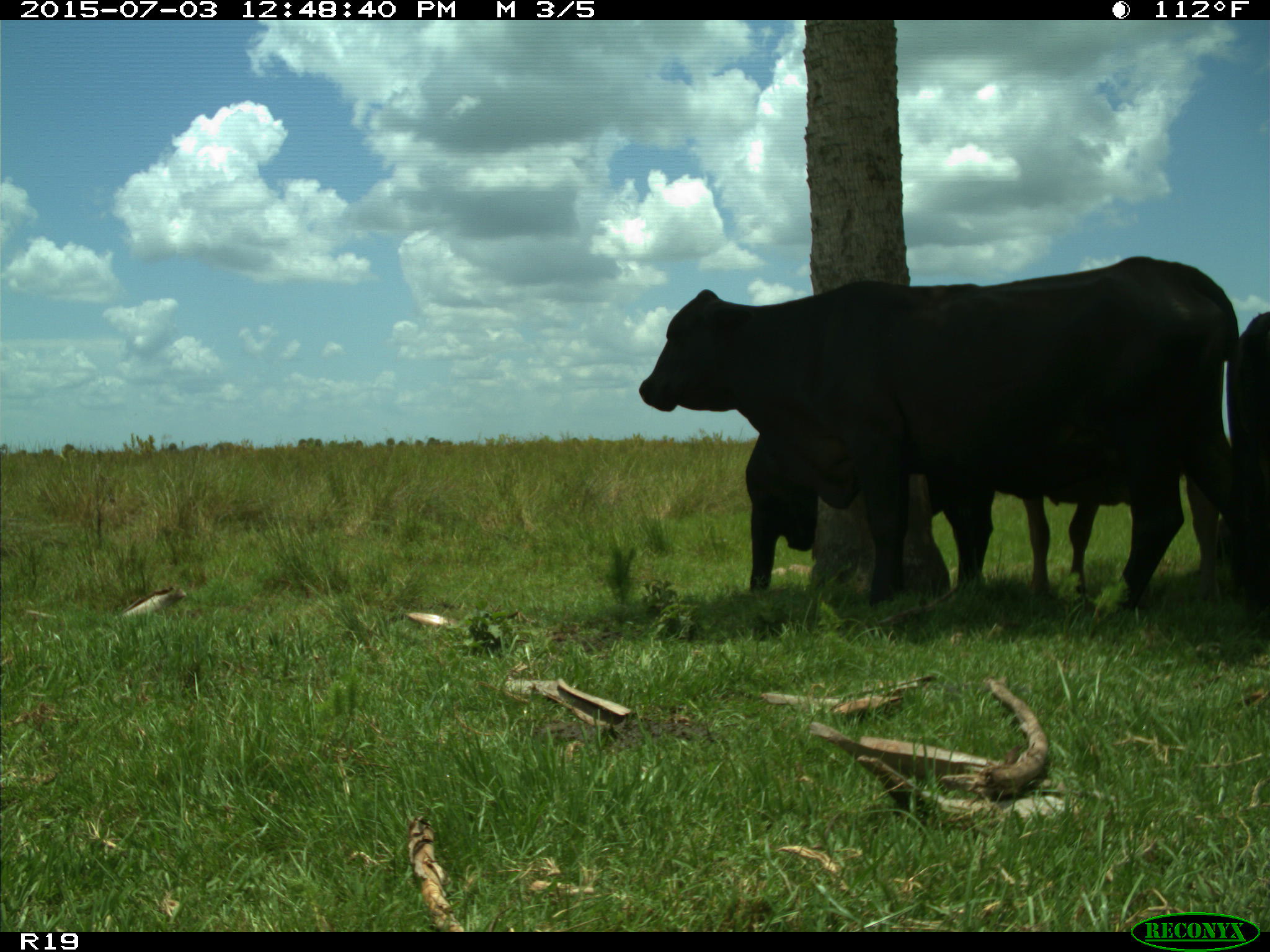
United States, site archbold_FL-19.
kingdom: Animalia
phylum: Chordata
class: Mammalia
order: Artiodactyla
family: Bovidae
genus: Bos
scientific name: Bos taurus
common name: domestic cow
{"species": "Bos taurus (domestic cow)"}